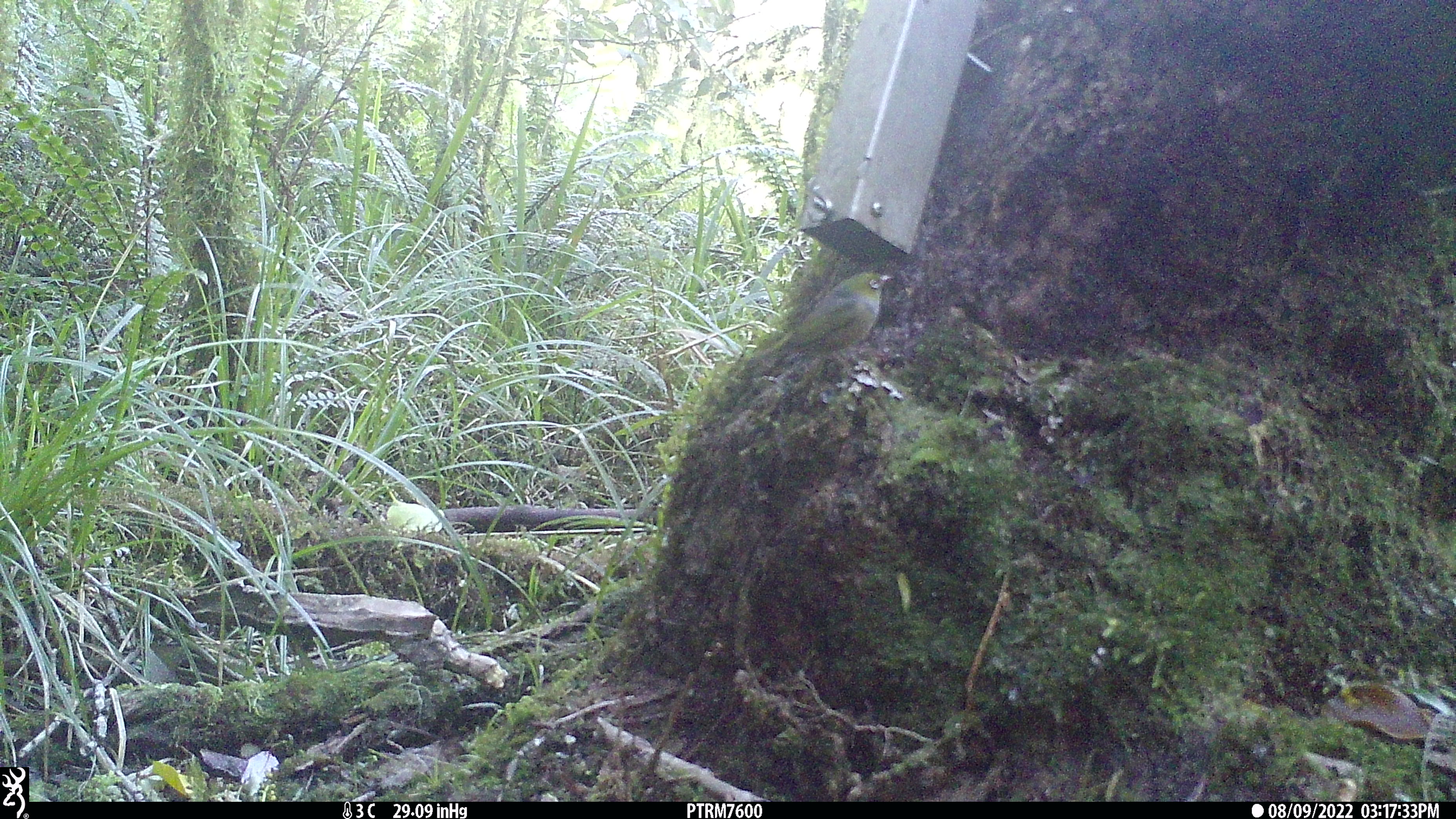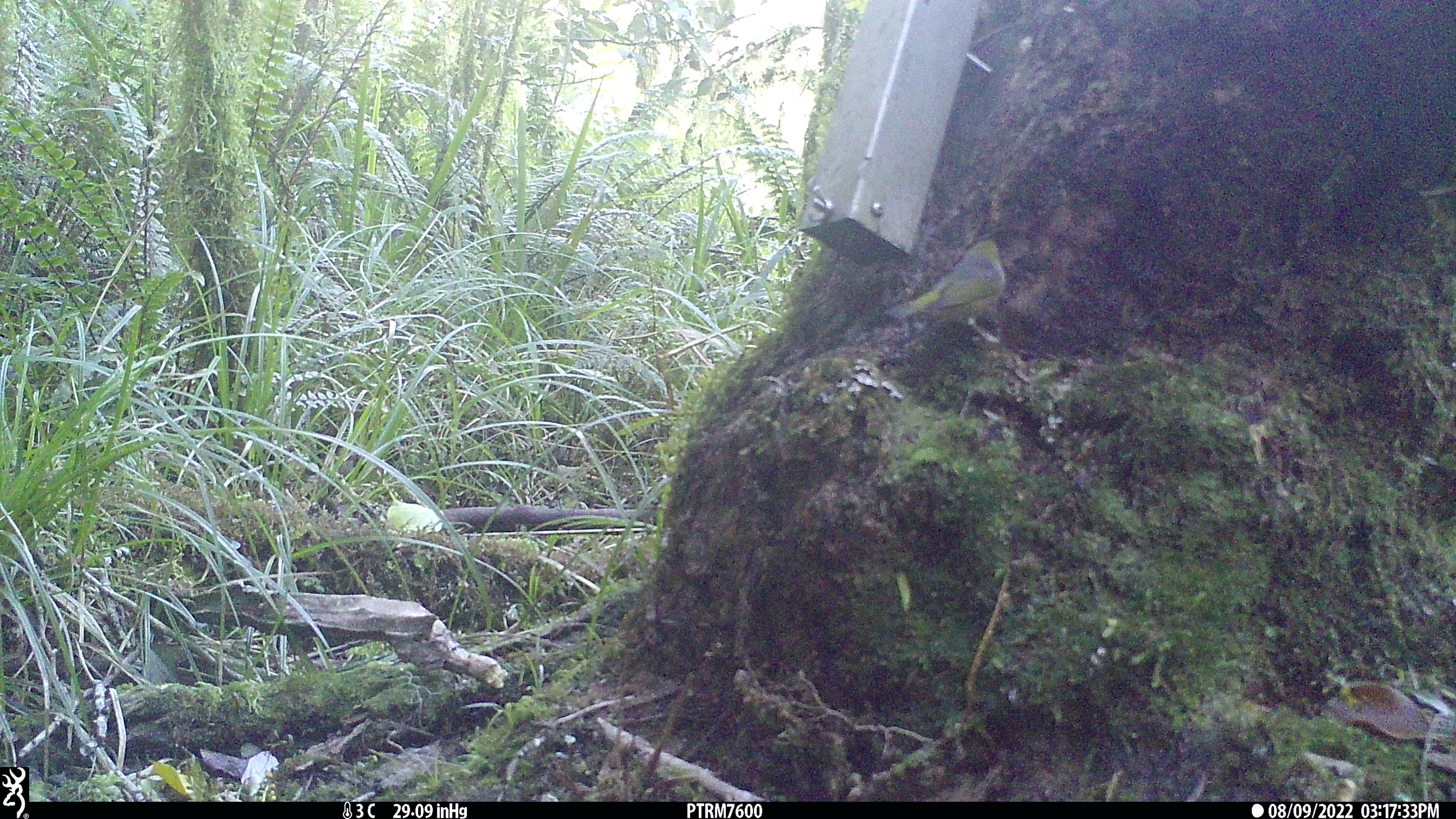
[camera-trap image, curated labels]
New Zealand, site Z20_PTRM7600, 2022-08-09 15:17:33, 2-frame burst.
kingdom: Animalia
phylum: Chordata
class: Aves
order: Passeriformes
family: Zosteropidae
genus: Zosterops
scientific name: Zosterops lateralis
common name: silvereye